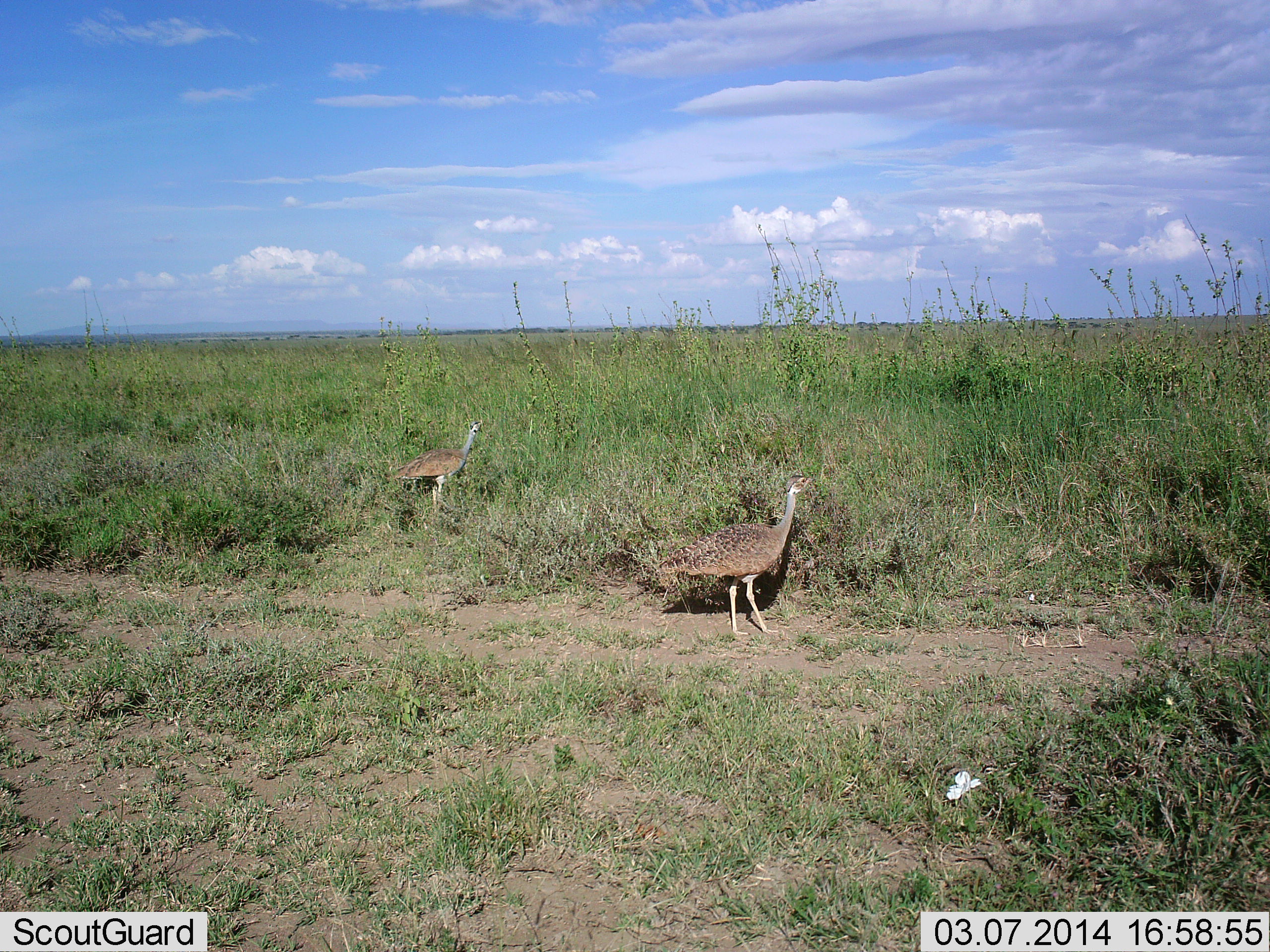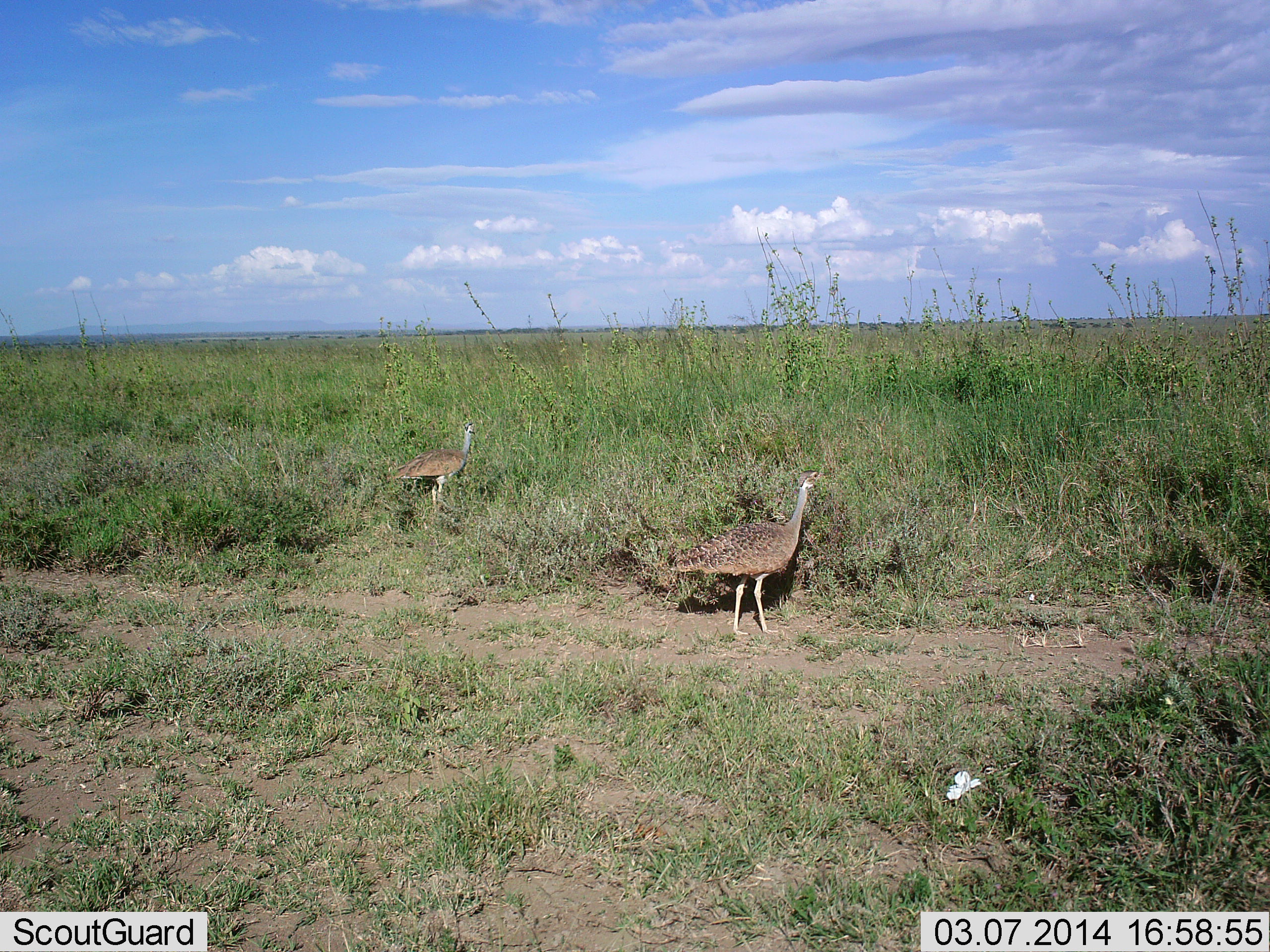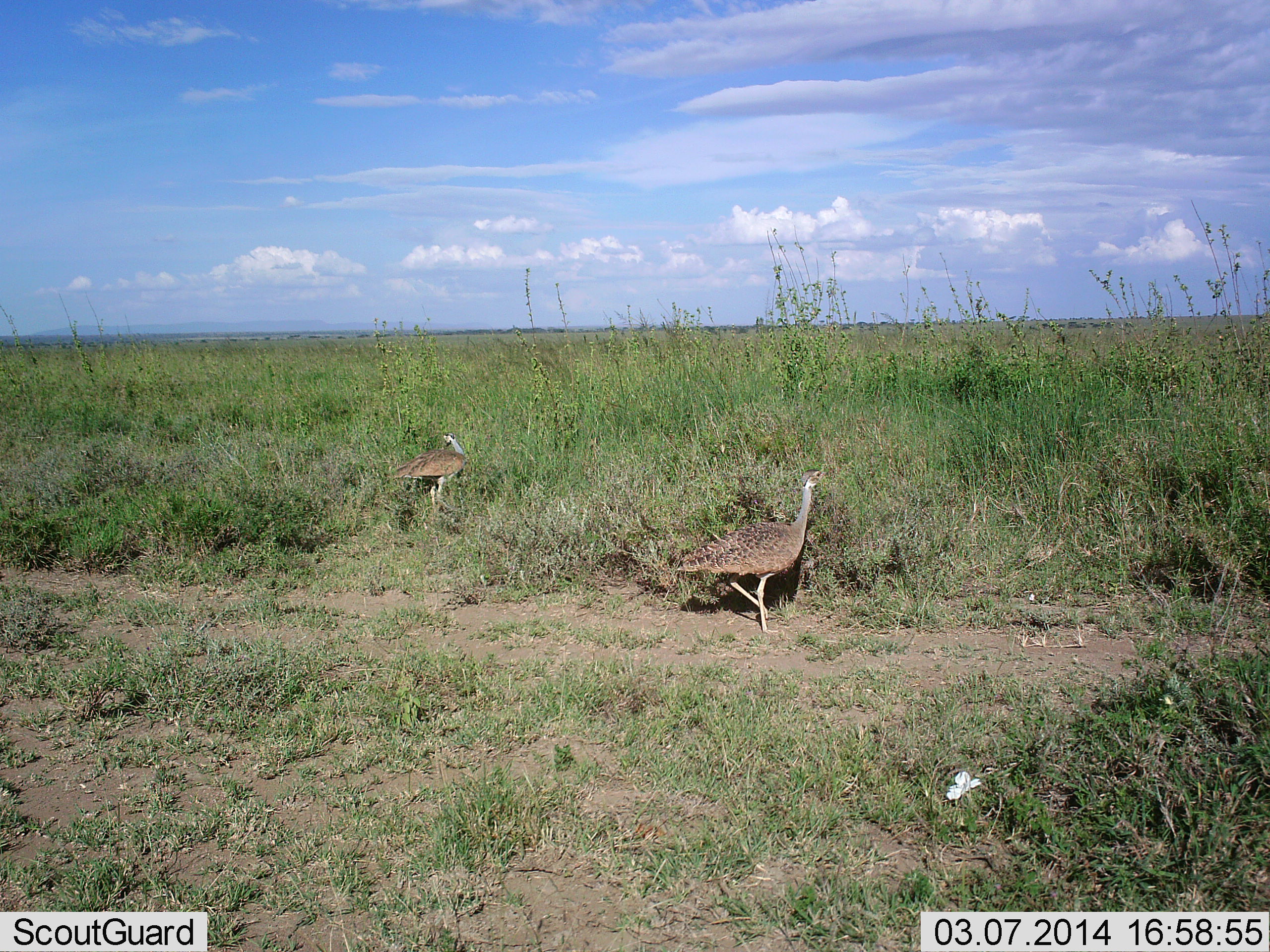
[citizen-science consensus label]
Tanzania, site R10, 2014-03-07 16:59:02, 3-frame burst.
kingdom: Animalia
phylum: Chordata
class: Aves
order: Otidiformes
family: Otididae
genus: Ardeotis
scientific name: Ardeotis kori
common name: kori bustard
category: koribustard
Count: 2.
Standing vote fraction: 60%.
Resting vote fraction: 0%.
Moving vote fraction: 60%.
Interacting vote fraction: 0%.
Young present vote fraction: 0%.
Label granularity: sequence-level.